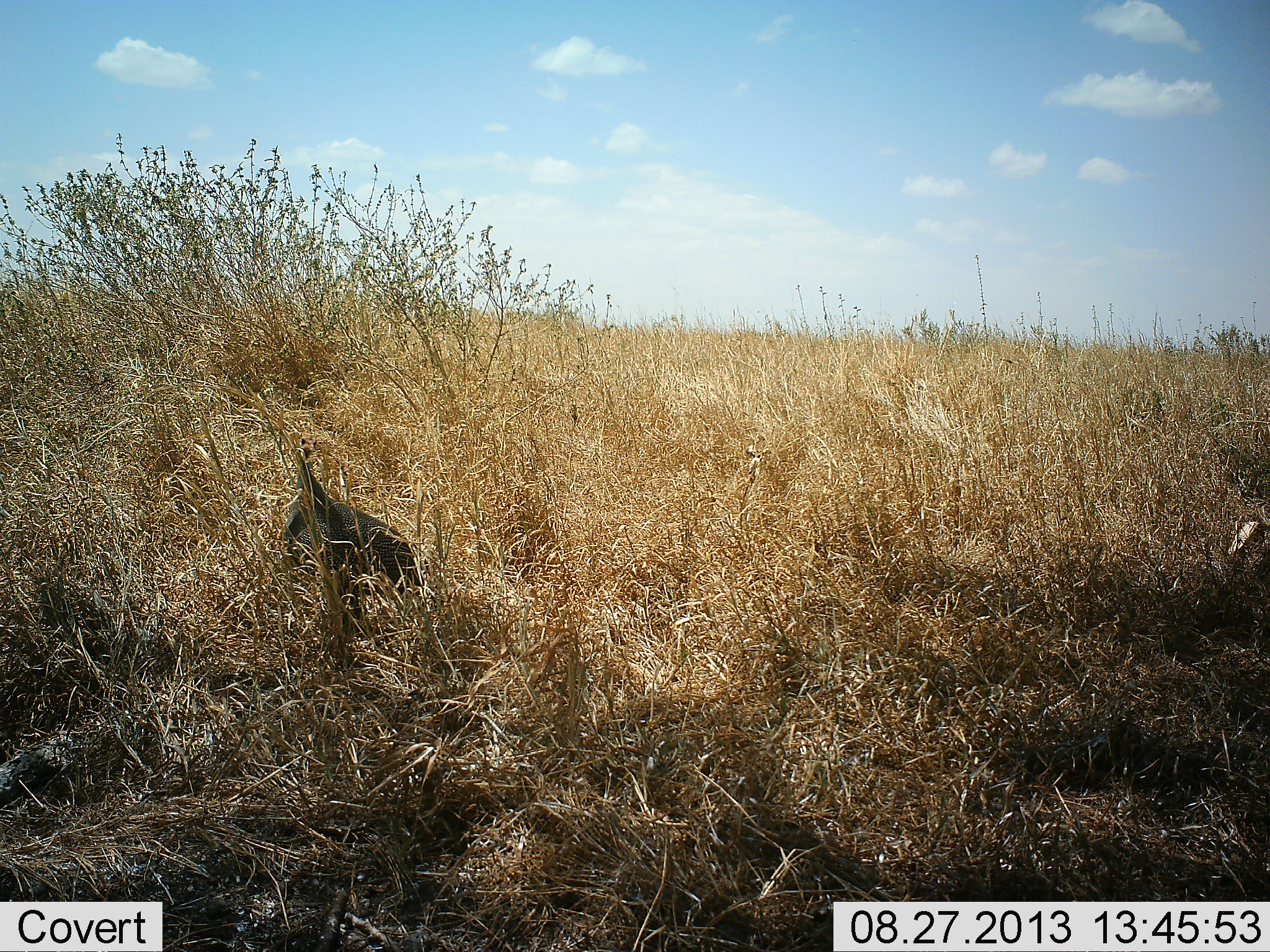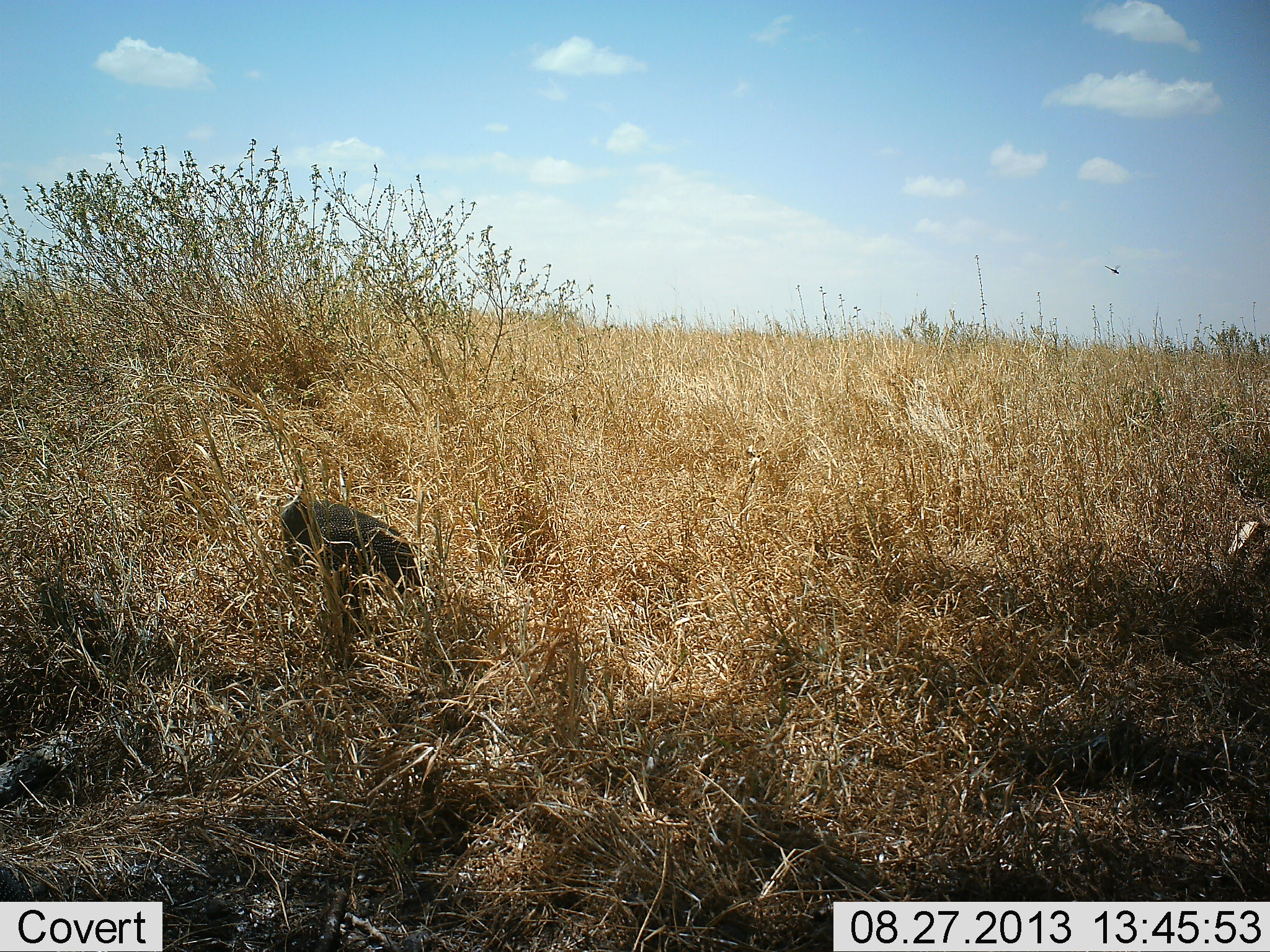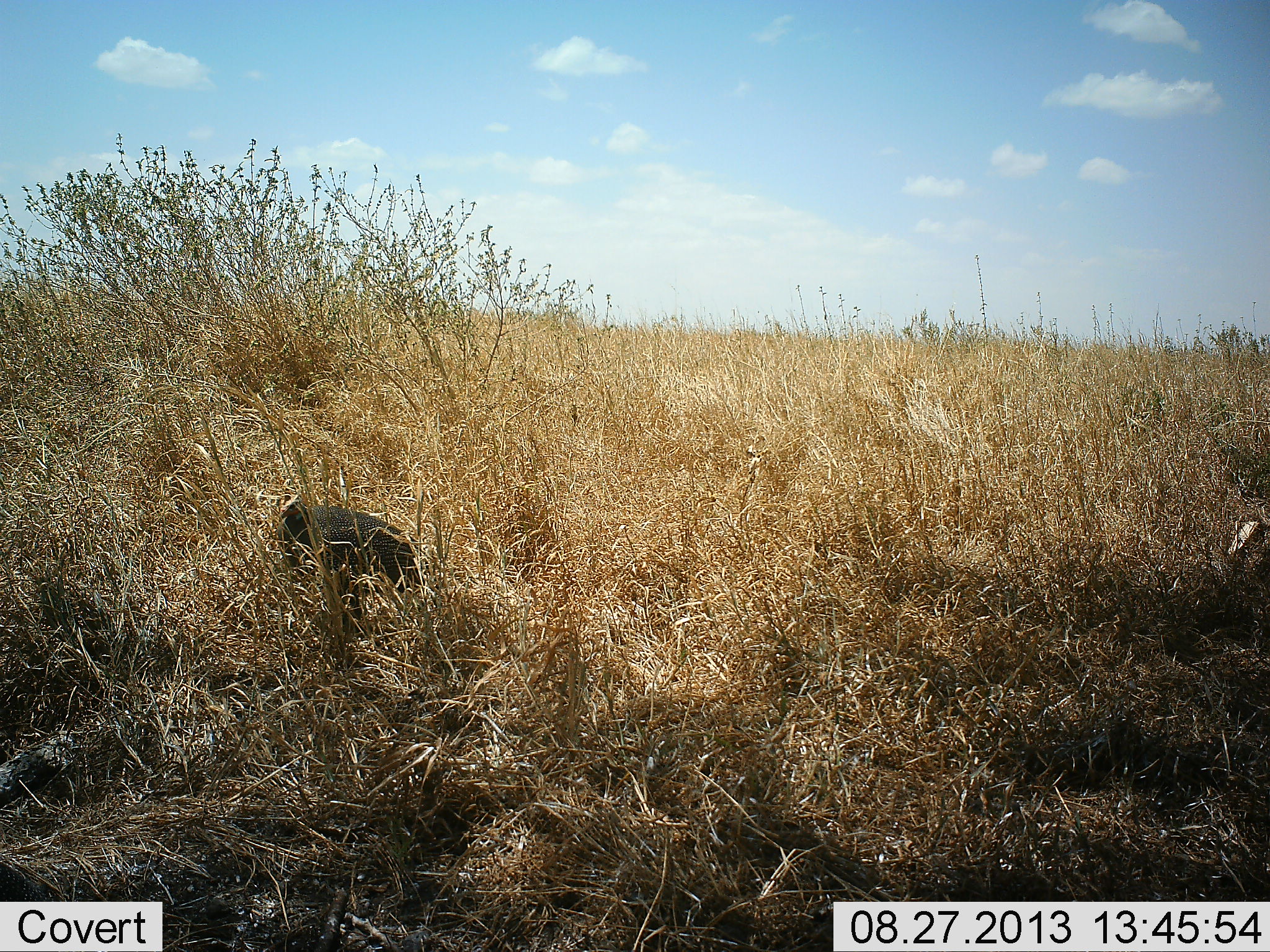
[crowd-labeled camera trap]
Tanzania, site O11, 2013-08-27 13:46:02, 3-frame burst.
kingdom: Animalia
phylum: Chordata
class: Aves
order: Galliformes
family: Numididae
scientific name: Numididae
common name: guinea fowl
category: guineafowl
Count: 1.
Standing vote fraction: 88%.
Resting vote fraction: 0%.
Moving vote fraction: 0%.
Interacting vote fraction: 0%.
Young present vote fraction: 0%.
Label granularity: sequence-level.